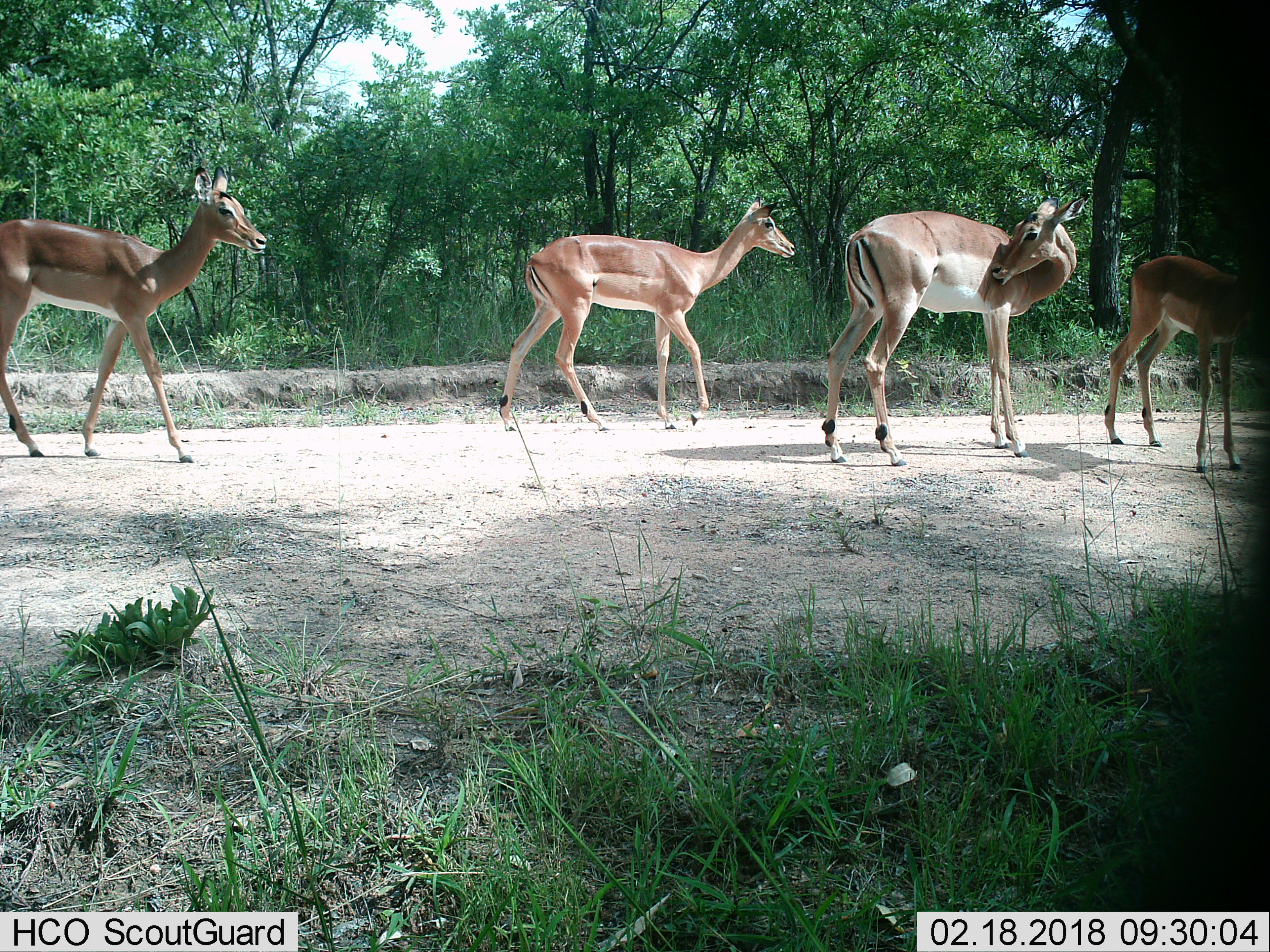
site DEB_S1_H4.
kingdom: Animalia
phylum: Chordata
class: Mammalia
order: Artiodactyla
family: Bovidae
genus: Aepyceros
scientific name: Aepyceros melampus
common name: impala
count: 4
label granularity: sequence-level